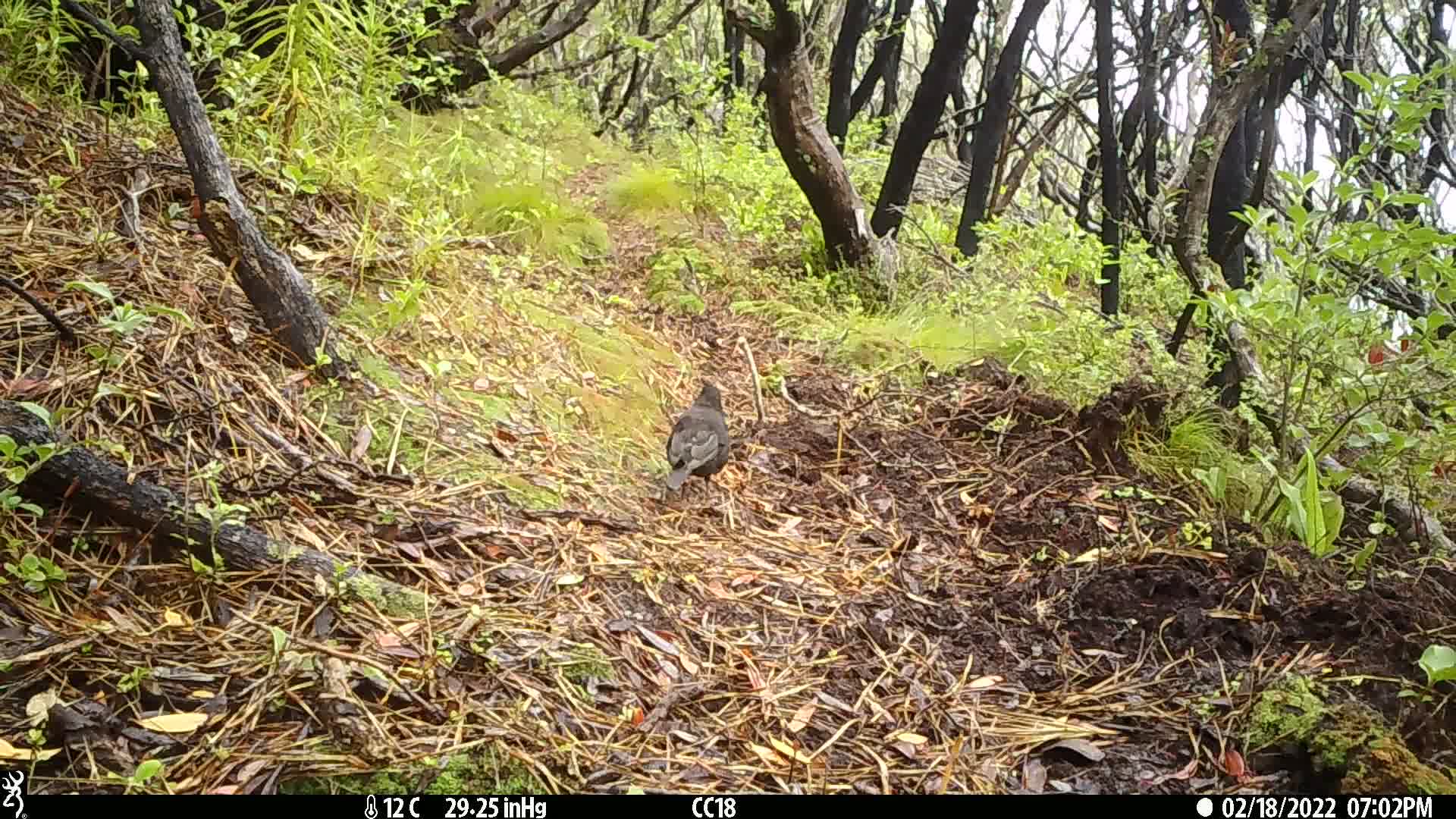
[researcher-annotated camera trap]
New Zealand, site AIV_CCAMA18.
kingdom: Animalia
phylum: Chordata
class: Aves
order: Passeriformes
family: Turdidae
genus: Turdus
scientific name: Turdus merula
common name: eurasian blackbird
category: blackbird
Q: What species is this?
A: Blackbird (eurasian blackbird) (Turdus merula).